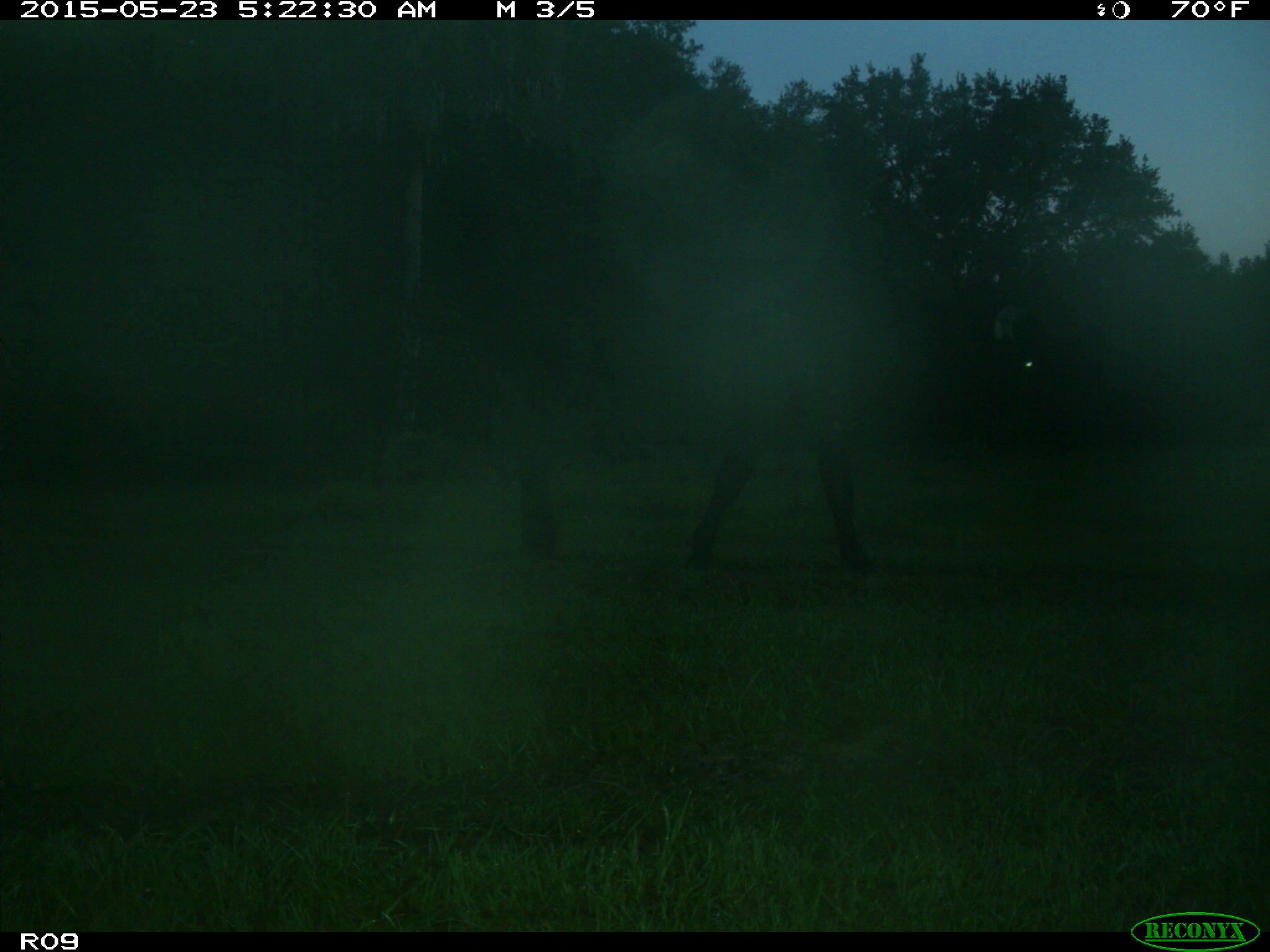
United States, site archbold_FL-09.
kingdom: Animalia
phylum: Chordata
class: Mammalia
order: Artiodactyla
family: Bovidae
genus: Bos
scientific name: Bos taurus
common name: domestic cow